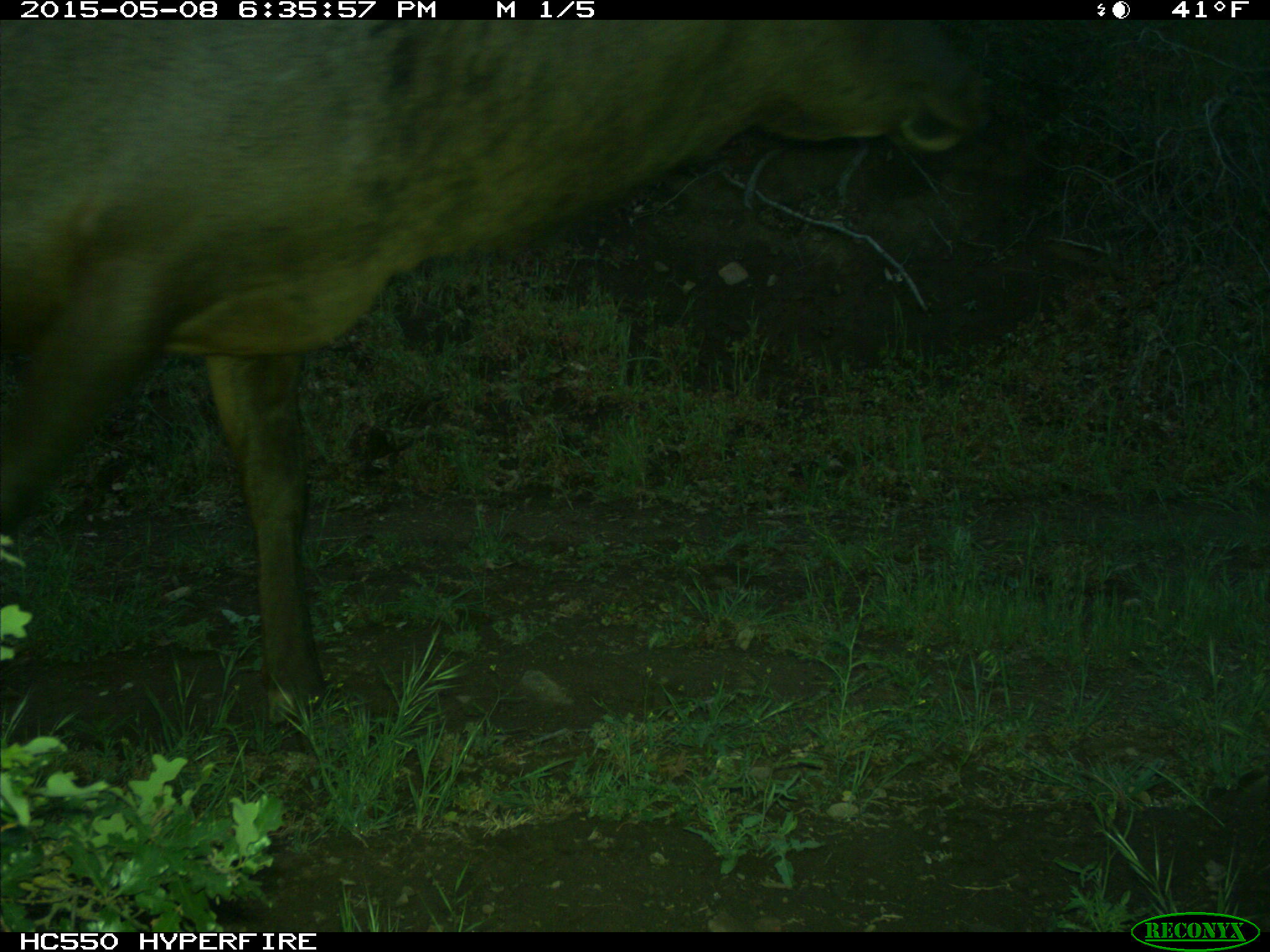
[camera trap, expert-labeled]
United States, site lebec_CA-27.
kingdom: Animalia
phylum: Chordata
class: Mammalia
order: Artiodactyla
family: Cervidae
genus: Cervus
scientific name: Cervus canadensis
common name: elk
Cervus canadensis (elk).